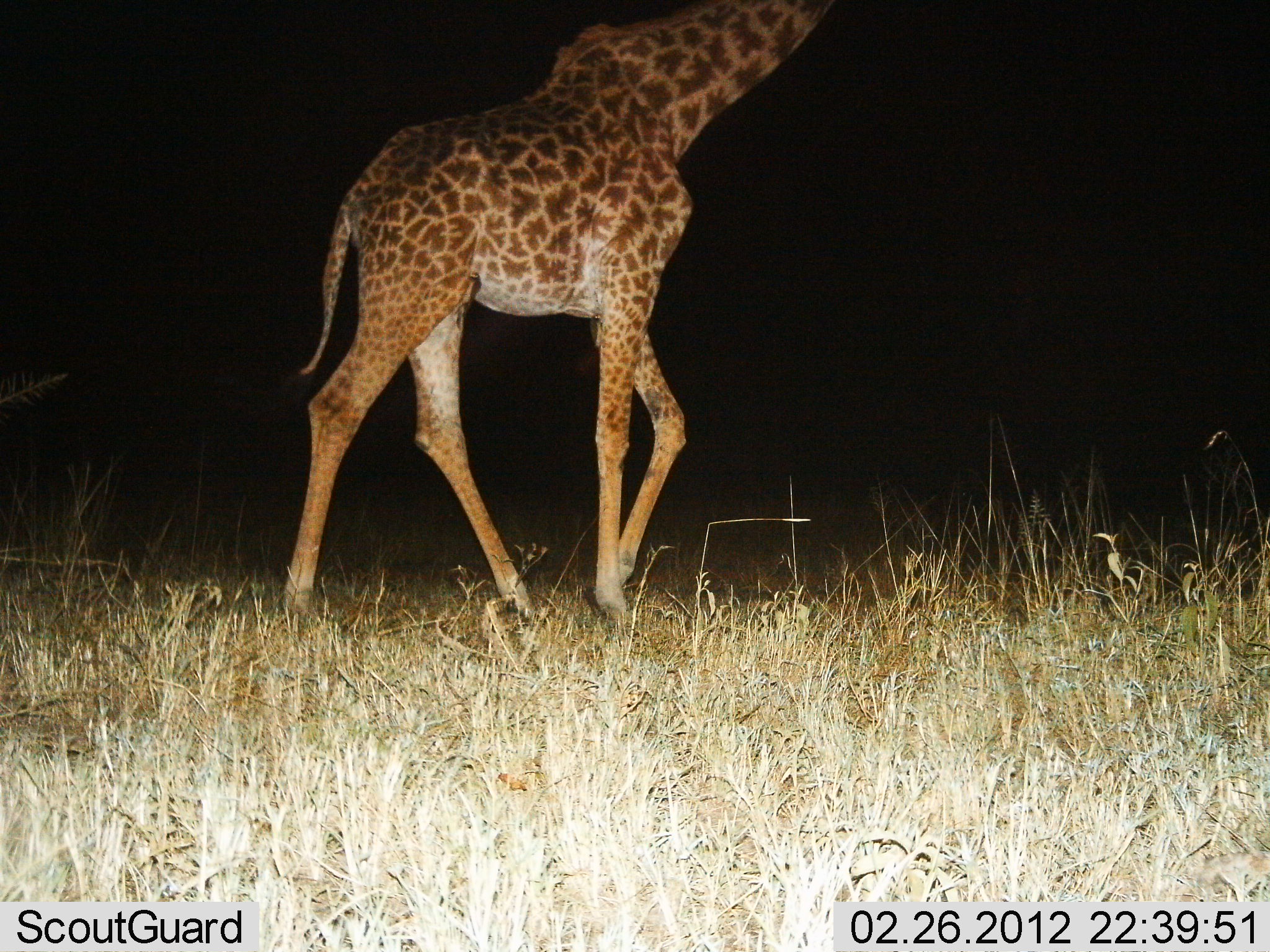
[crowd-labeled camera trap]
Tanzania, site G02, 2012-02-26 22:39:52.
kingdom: Animalia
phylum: Chordata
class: Mammalia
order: Artiodactyla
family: Giraffidae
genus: Giraffa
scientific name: Giraffa camelopardalis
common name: giraffe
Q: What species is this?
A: Giraffe (Giraffa camelopardalis).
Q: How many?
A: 1.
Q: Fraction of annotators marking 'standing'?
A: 16%.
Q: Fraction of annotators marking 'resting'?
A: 0%.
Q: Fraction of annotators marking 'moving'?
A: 88%.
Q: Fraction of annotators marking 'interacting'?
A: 0%.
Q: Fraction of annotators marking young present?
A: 0%.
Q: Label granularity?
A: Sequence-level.